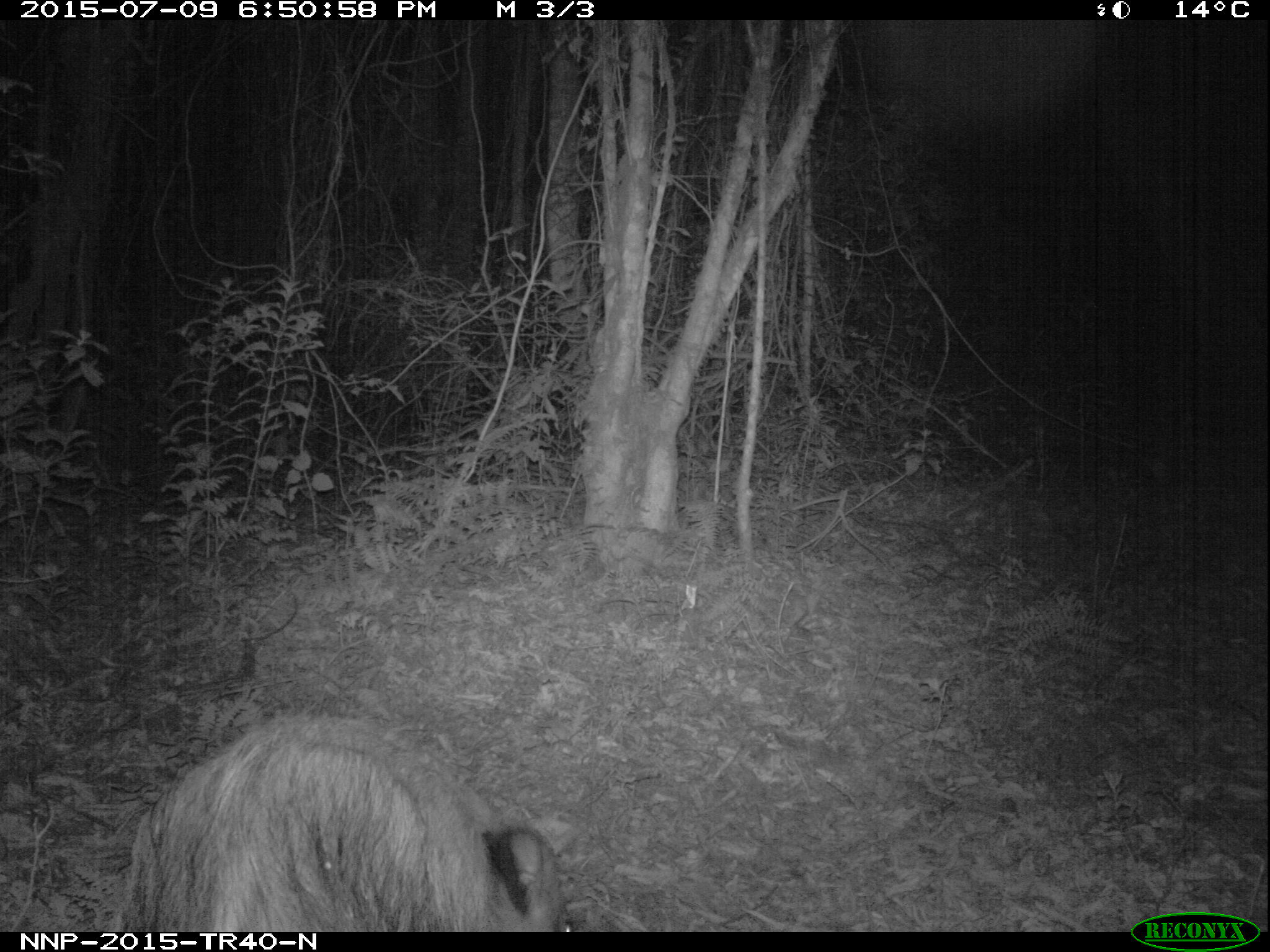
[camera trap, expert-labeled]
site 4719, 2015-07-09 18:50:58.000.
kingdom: Animalia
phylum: Chordata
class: Mammalia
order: Artiodactyla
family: Suidae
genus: Potamochoerus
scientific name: Potamochoerus larvatus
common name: bushpig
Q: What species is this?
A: Potamochoerus larvatus (bushpig).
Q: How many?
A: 1.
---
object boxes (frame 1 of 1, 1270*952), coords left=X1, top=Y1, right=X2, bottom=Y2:
potamochoerus larvatus: left=111, top=708, right=579, bottom=931